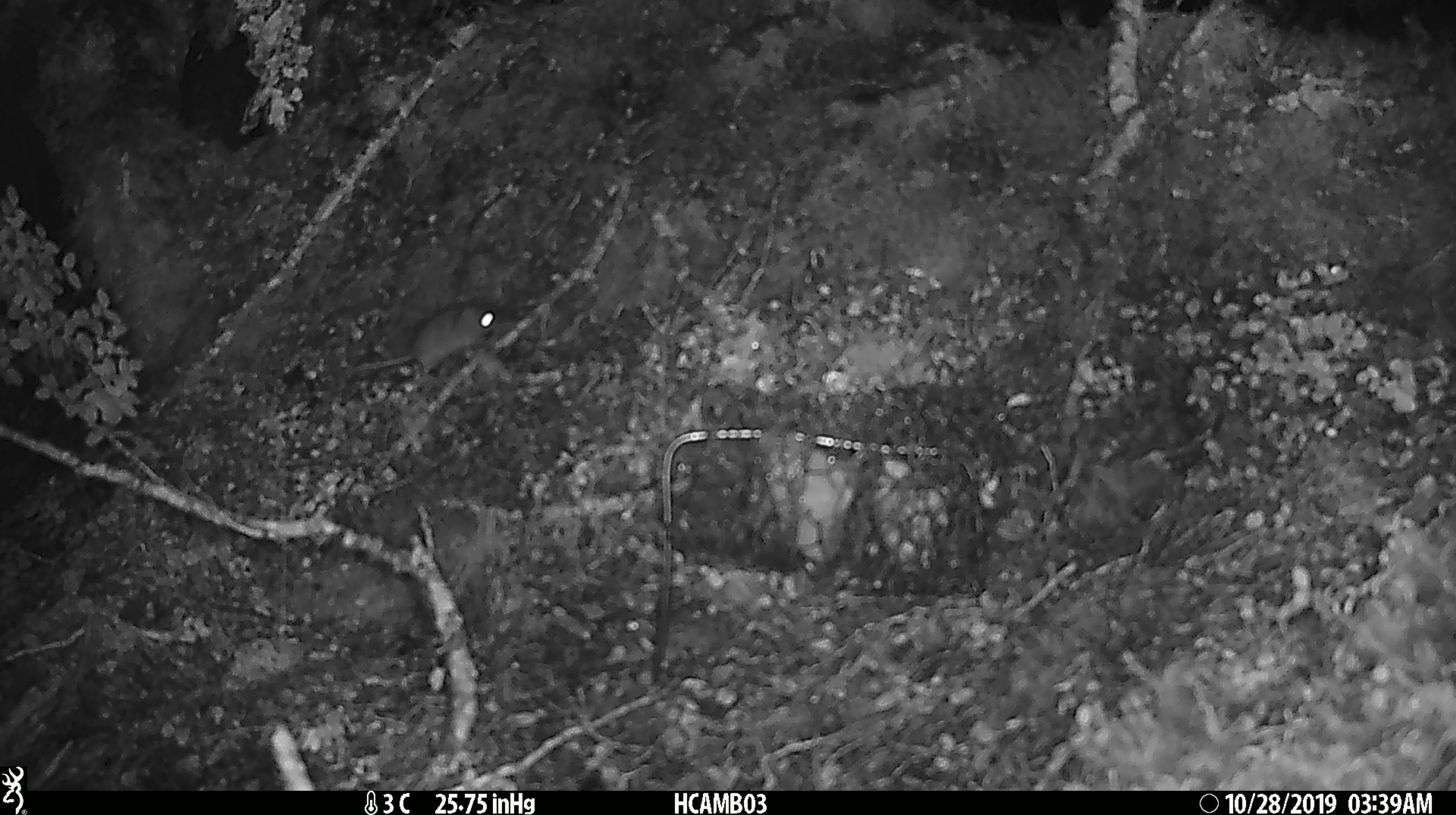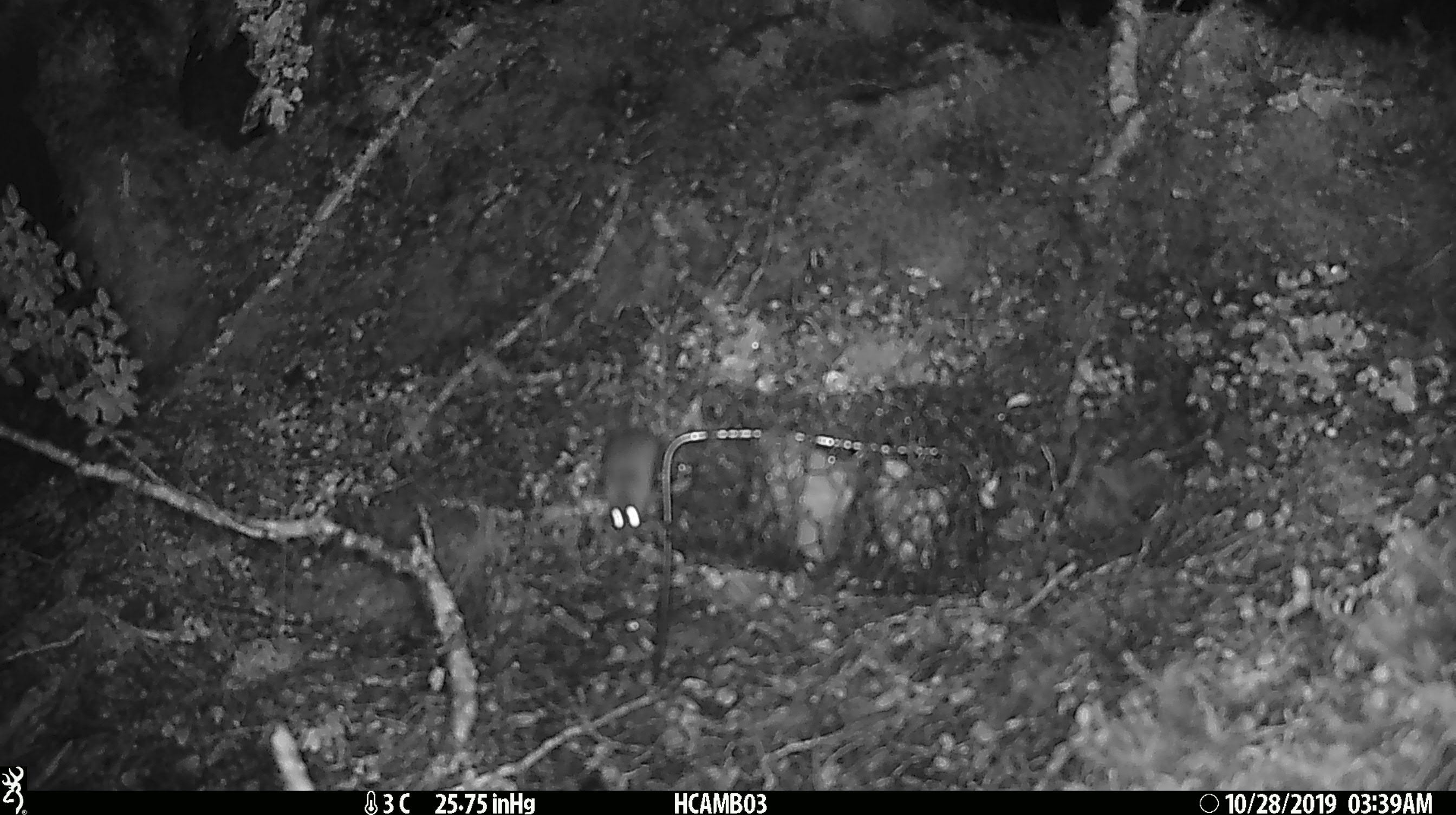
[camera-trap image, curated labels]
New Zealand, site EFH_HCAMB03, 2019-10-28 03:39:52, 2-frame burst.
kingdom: Animalia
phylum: Chordata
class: Mammalia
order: Rodentia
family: Muridae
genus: Mus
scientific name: Mus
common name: mouse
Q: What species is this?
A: Mouse (Mus).